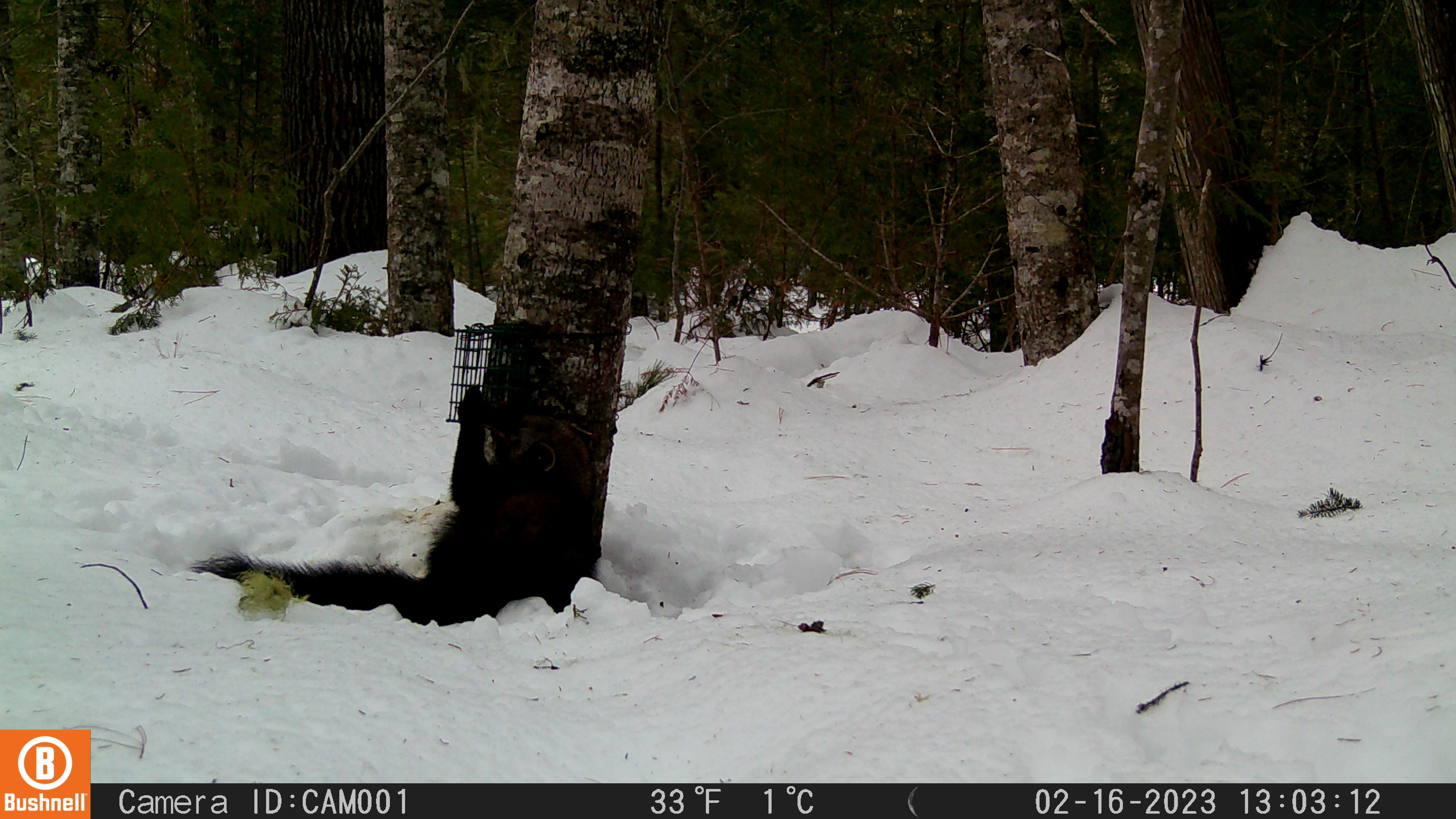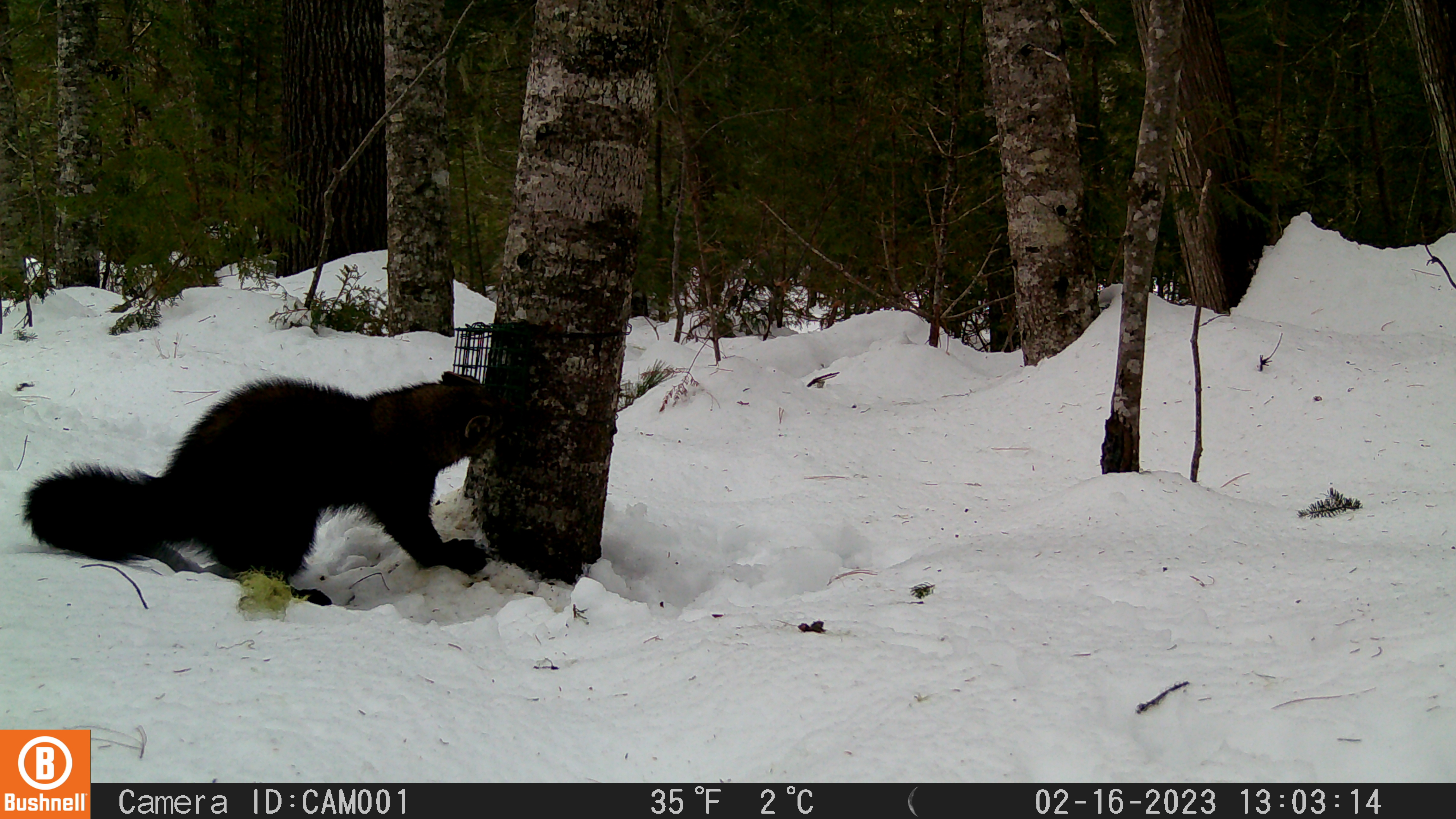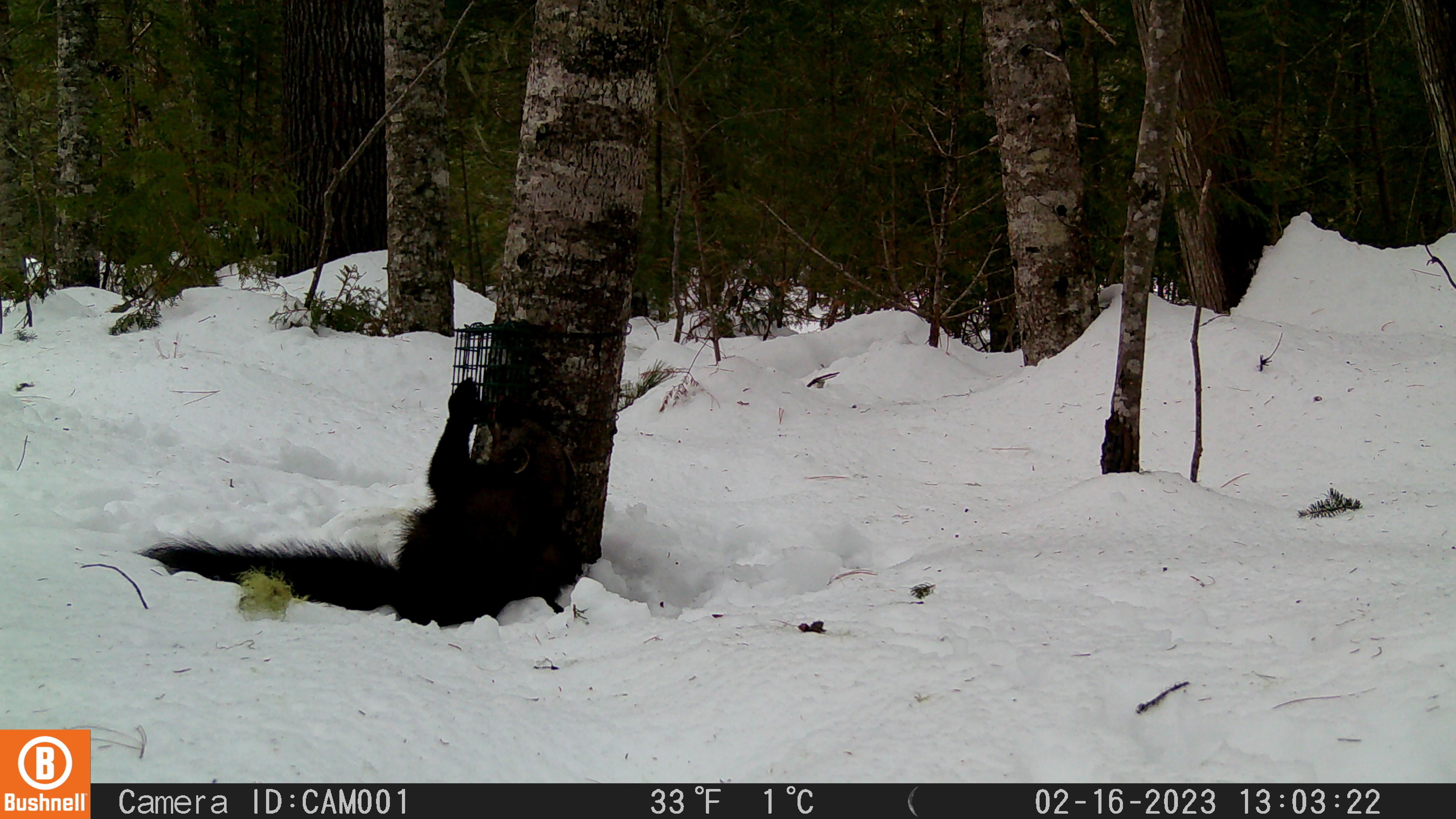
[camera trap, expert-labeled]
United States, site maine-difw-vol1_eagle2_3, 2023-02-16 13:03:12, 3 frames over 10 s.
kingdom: Animalia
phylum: Chordata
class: Mammalia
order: Carnivora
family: Mustelidae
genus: Pekania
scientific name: Pekania pennanti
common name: fisher